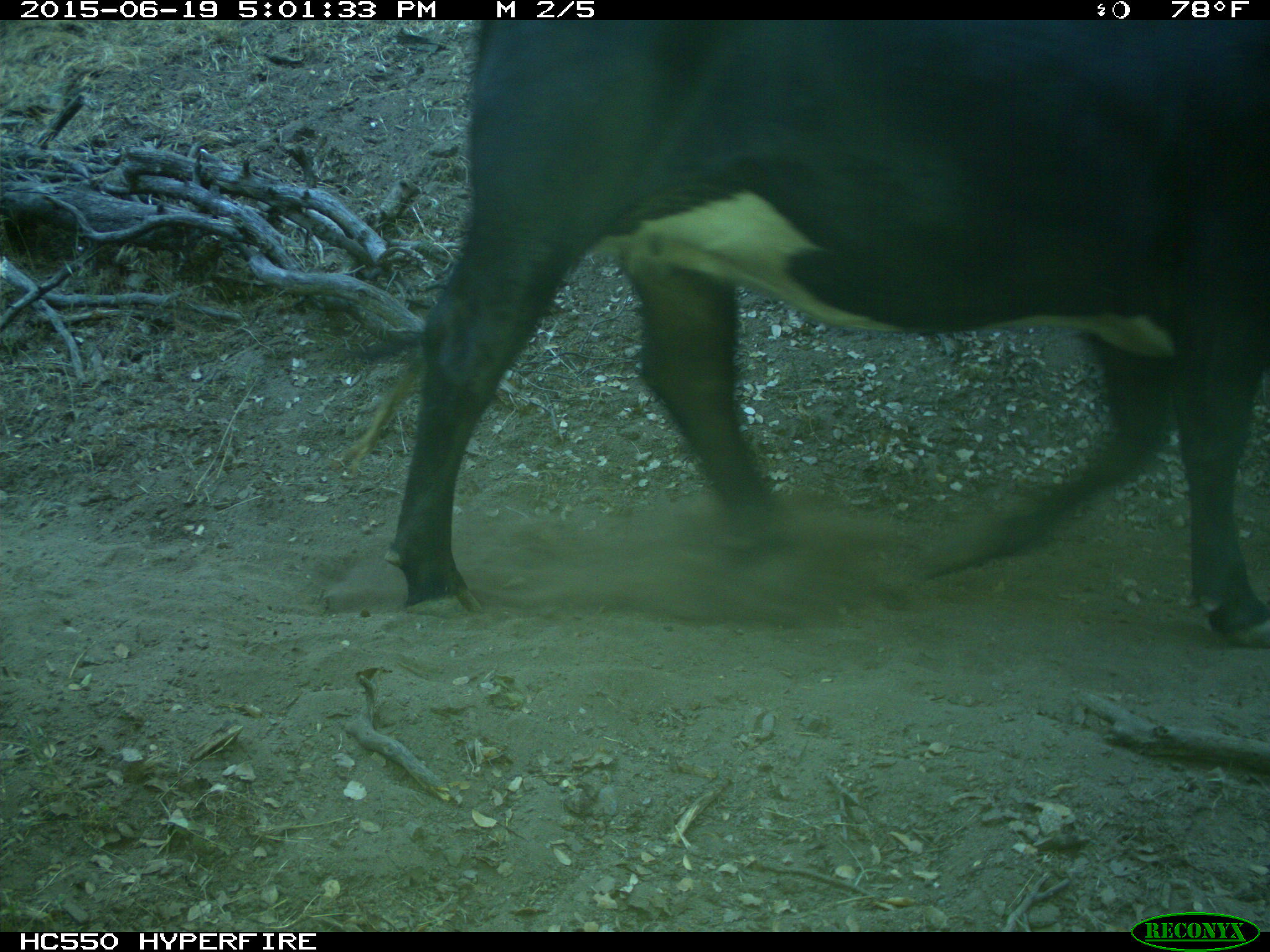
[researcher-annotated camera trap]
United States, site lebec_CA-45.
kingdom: Animalia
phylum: Chordata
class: Mammalia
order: Artiodactyla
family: Bovidae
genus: Bos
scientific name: Bos taurus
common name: domestic cow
Bos taurus (domestic cow).